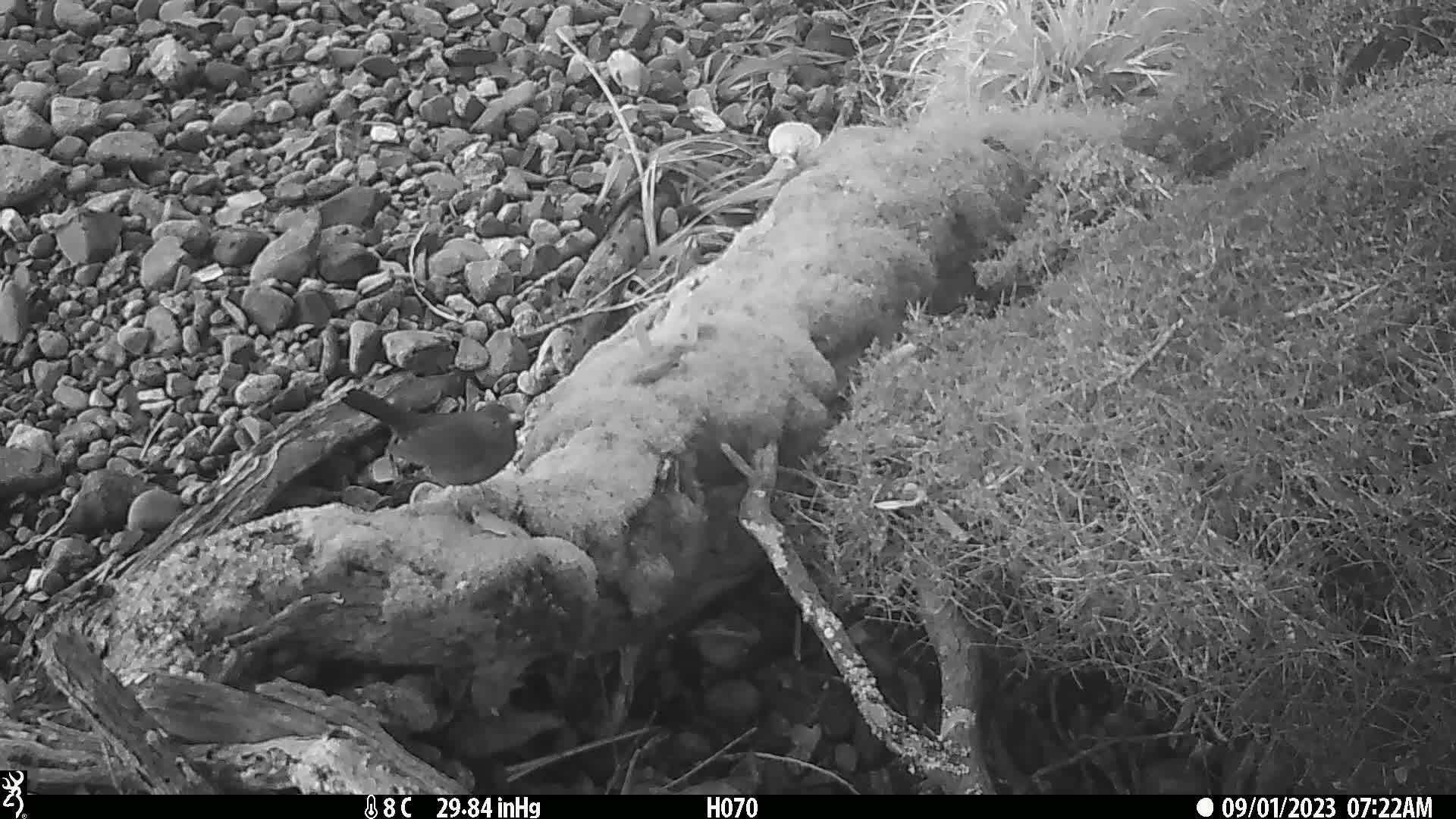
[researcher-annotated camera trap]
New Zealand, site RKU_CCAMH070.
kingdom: Animalia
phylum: Chordata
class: Aves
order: Passeriformes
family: Turdidae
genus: Turdus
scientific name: Turdus merula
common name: eurasian blackbird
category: blackbird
Blackbird (eurasian blackbird) (Turdus merula).